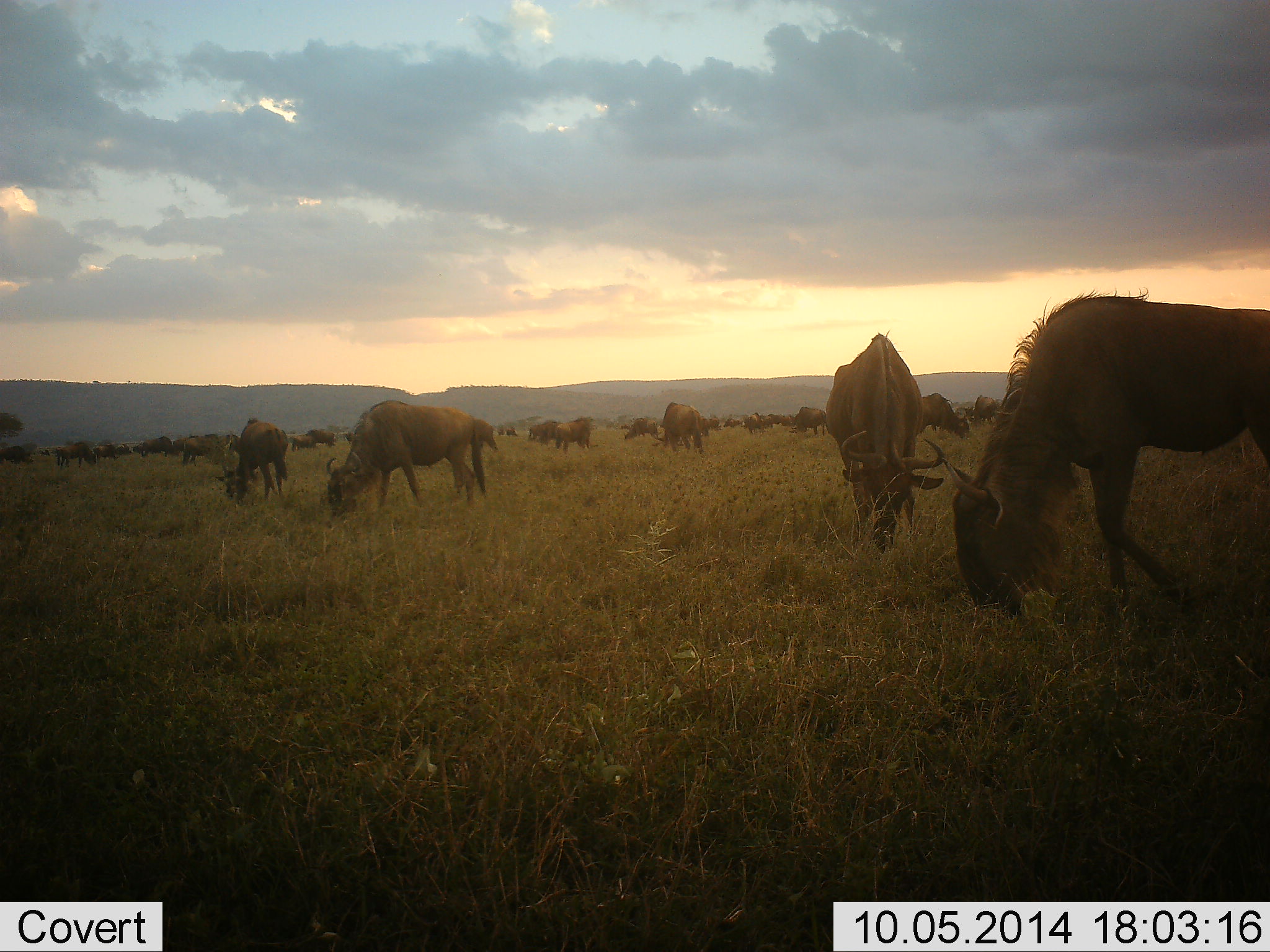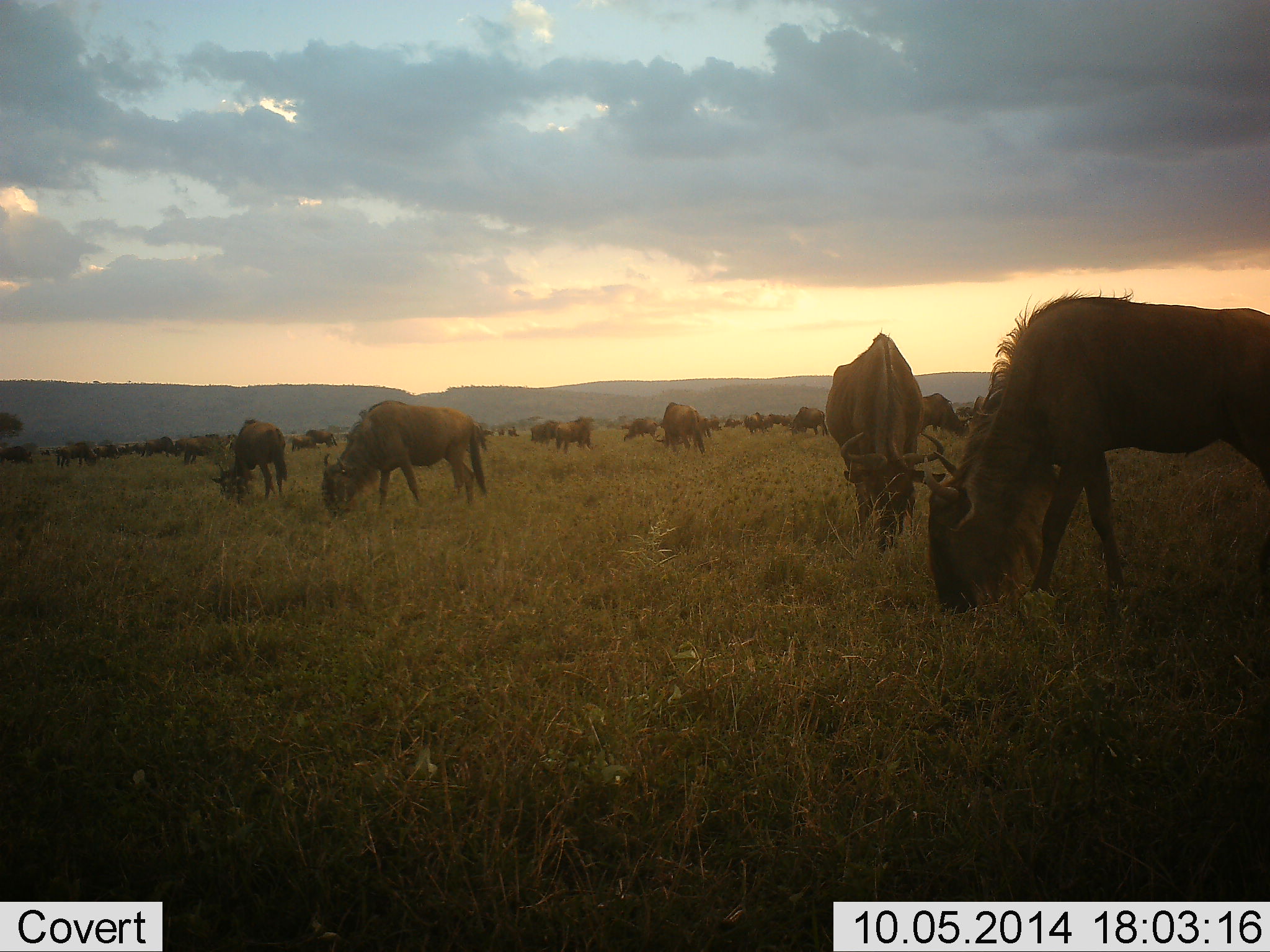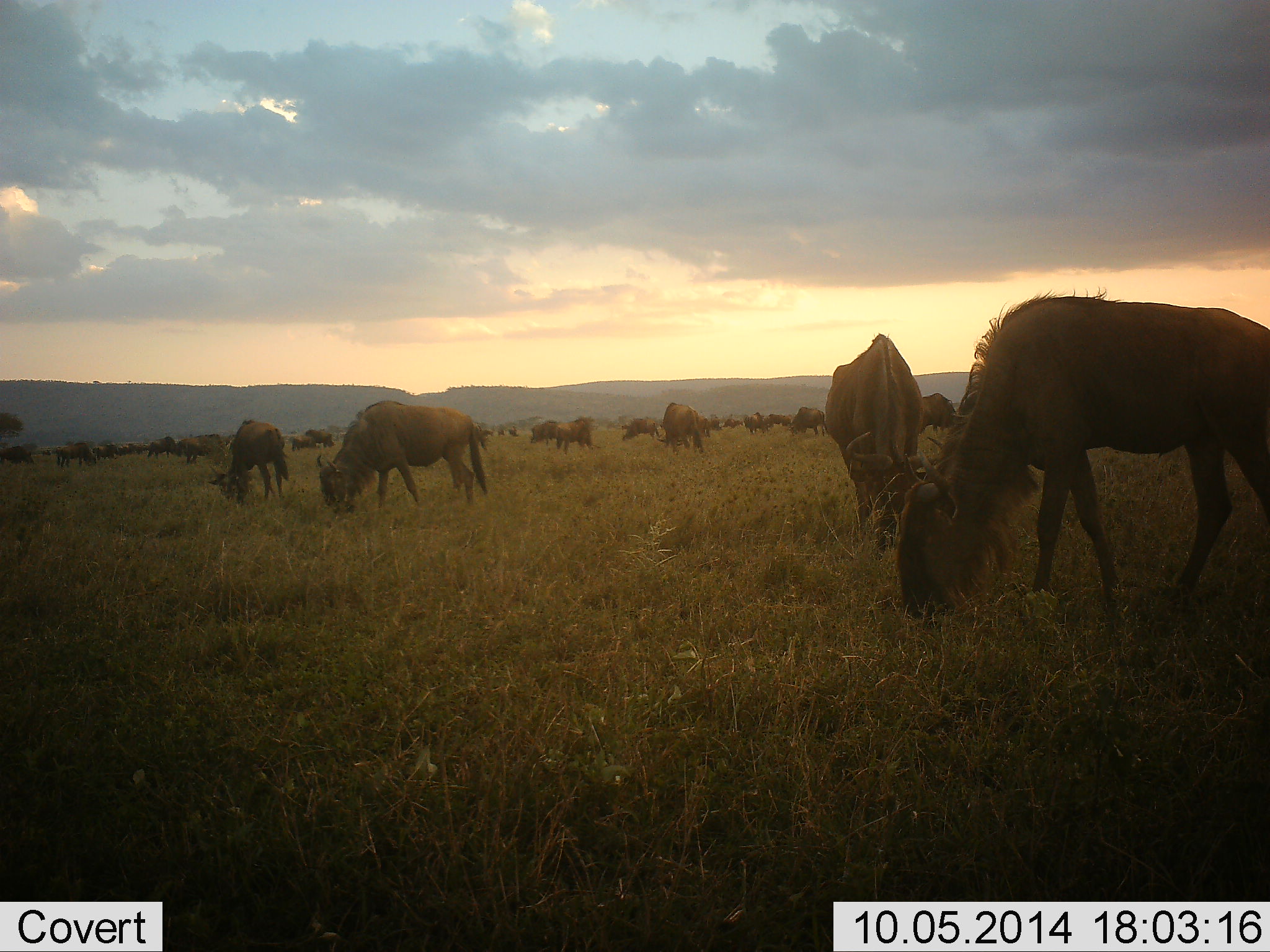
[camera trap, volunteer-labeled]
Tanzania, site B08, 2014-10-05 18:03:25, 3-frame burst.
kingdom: Animalia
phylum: Chordata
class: Mammalia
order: Artiodactyla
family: Bovidae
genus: Connochaetes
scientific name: Connochaetes taurinus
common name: blue wildebeest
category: wildebeest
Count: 51+.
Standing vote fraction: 40%.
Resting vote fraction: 10%.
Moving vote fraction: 30%.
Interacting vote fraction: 0%.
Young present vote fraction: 0%.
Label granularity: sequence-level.